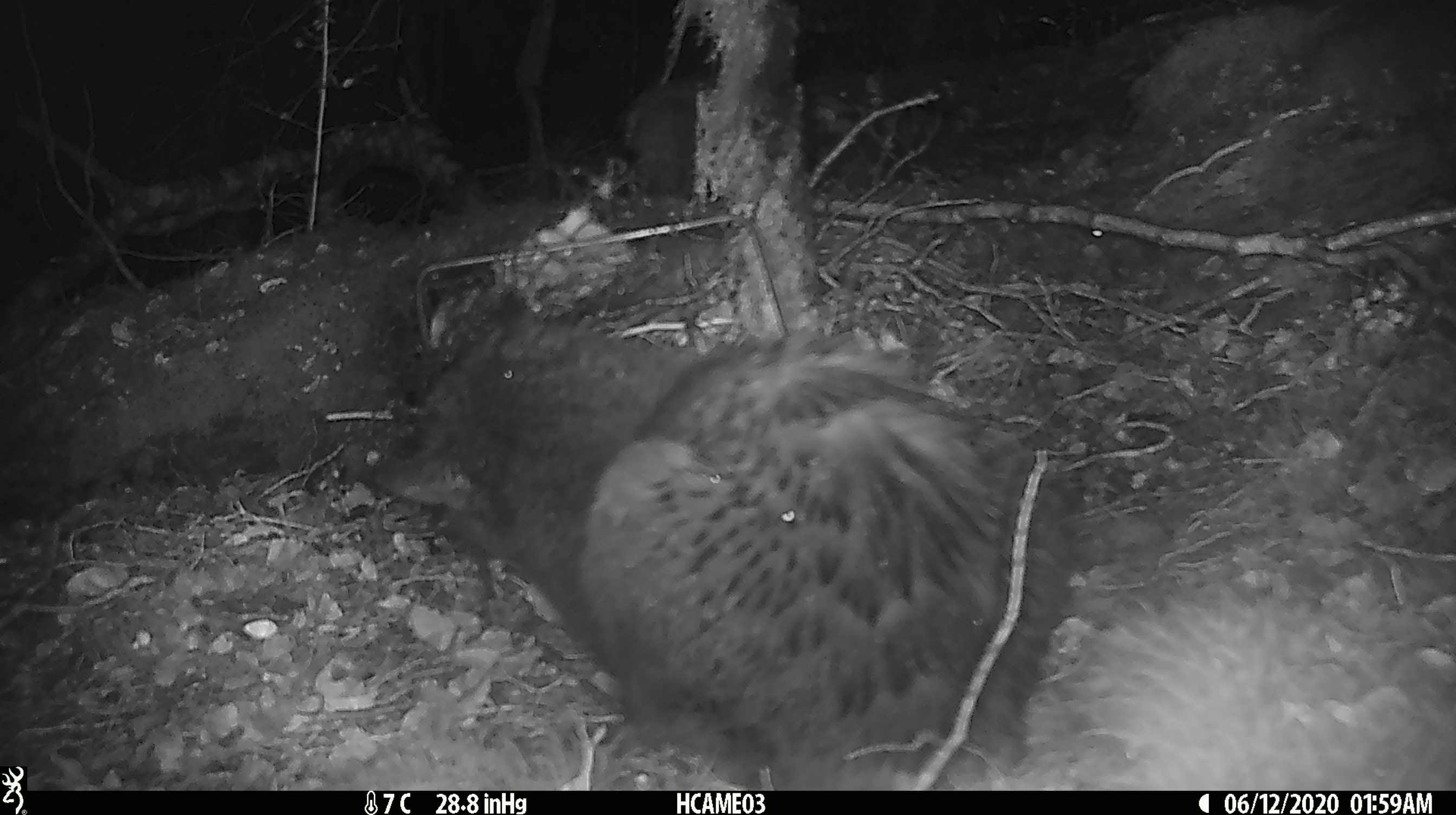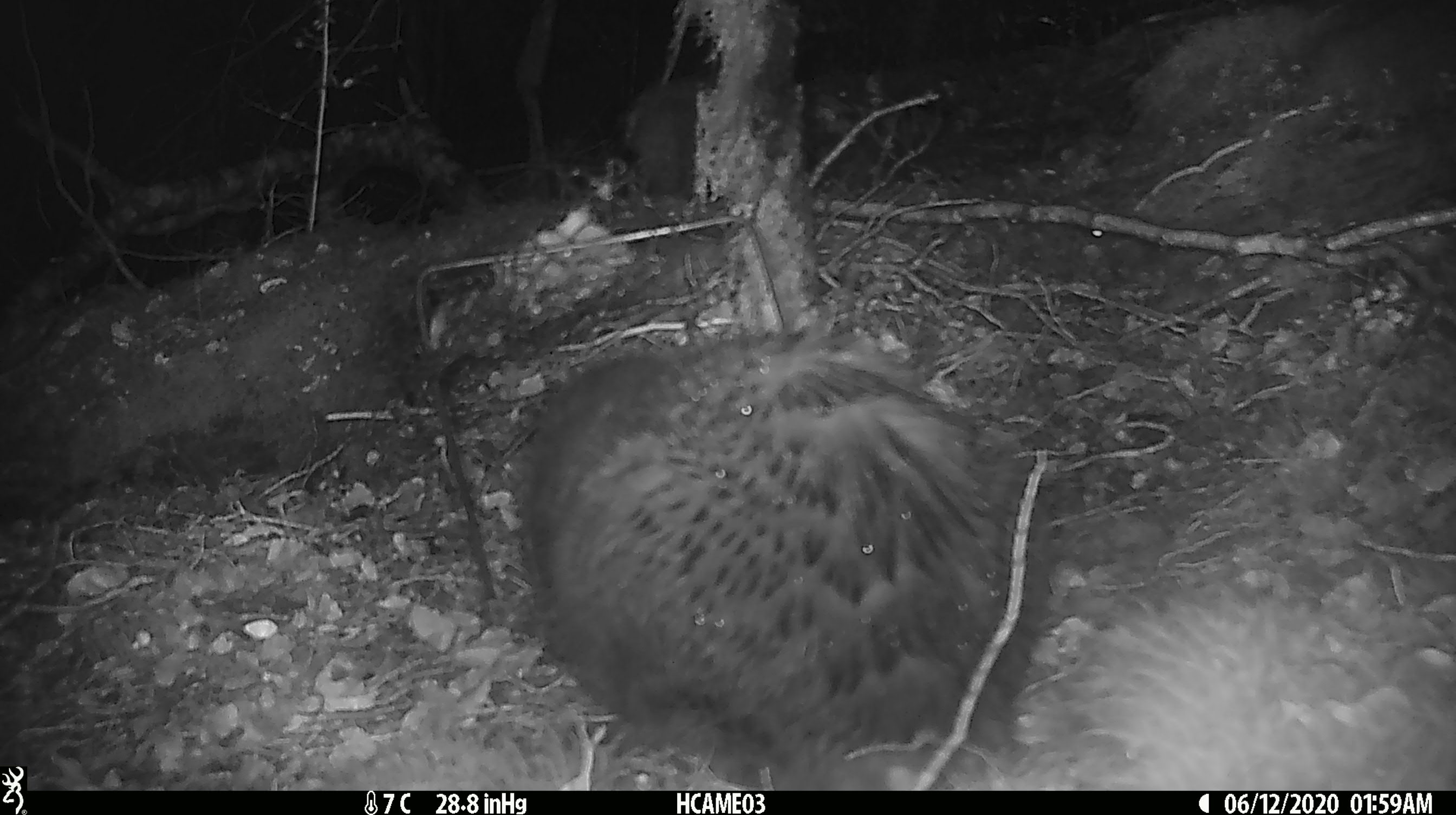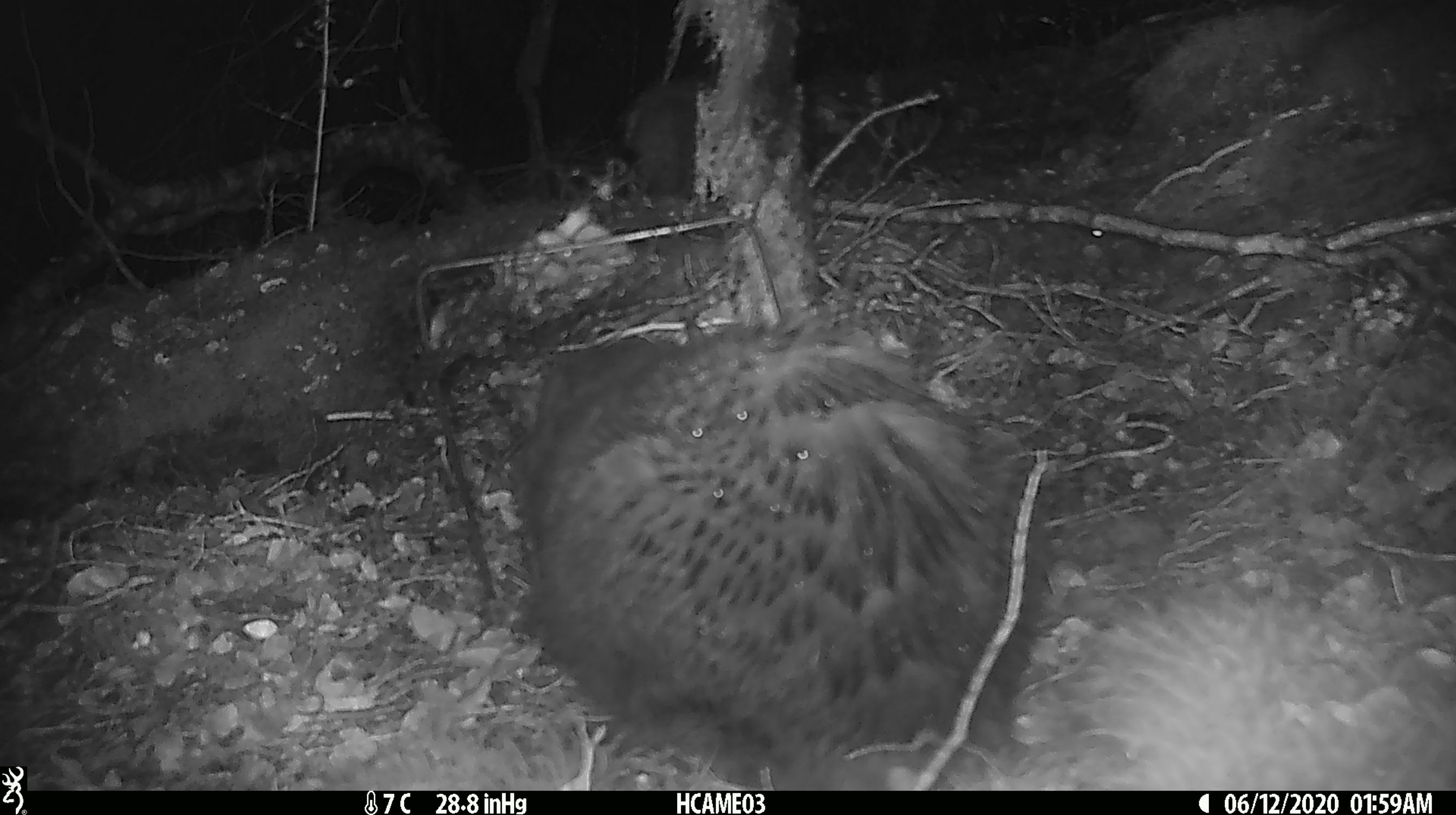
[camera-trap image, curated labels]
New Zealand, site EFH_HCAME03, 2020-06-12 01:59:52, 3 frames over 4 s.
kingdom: Animalia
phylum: Chordata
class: Mammalia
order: Carnivora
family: Felidae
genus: Felis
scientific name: Felis catus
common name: domestic cat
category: cat